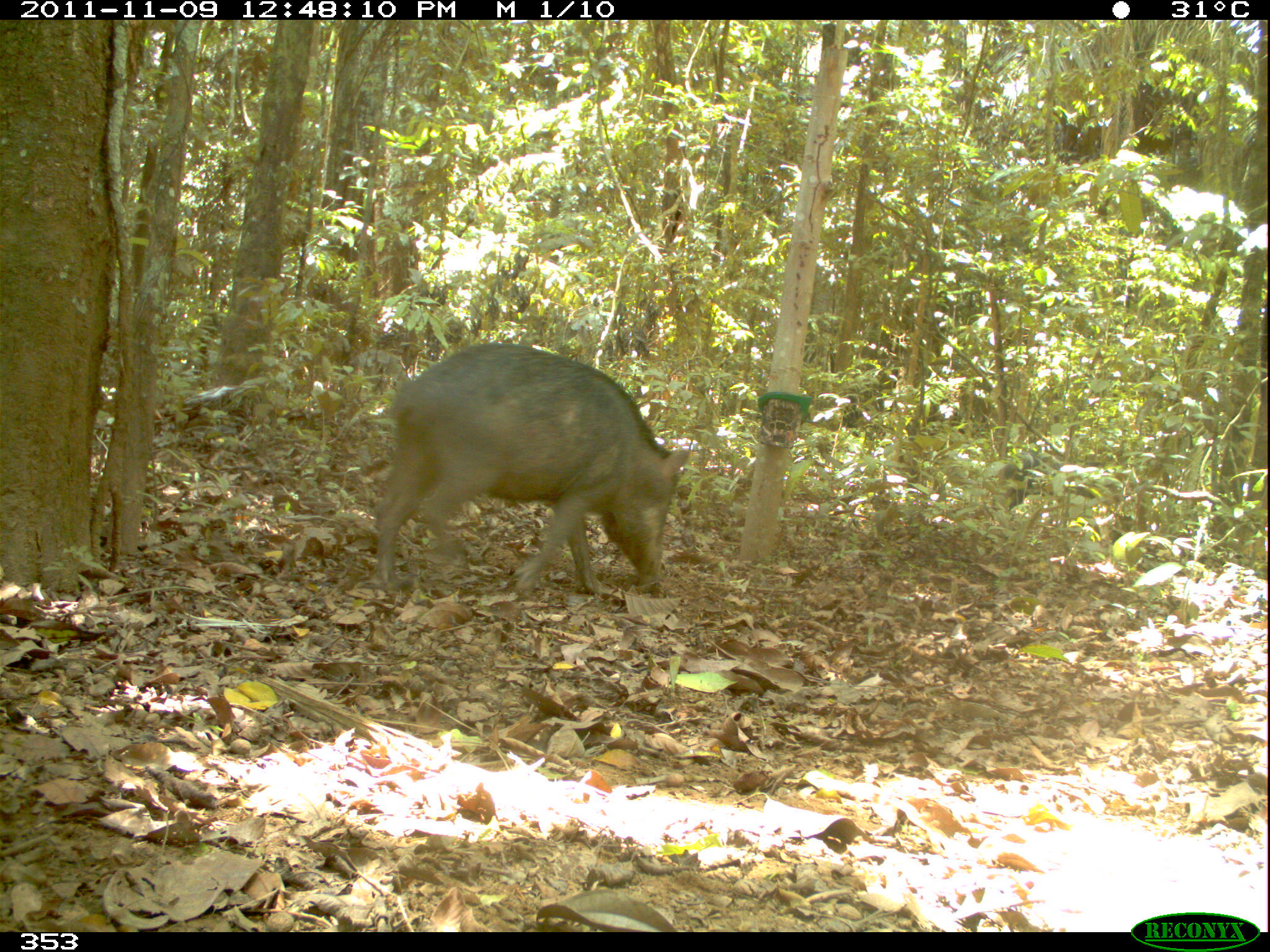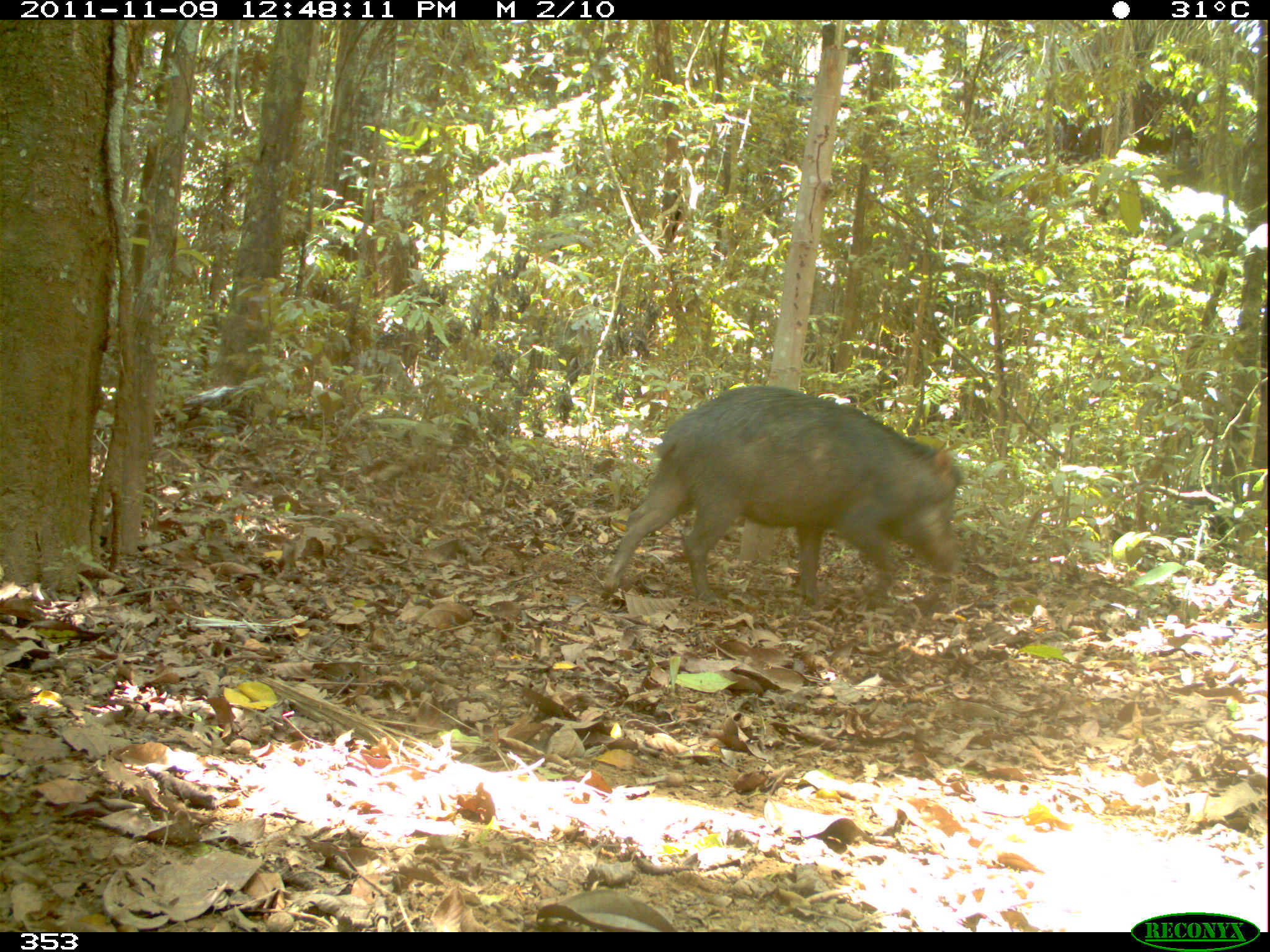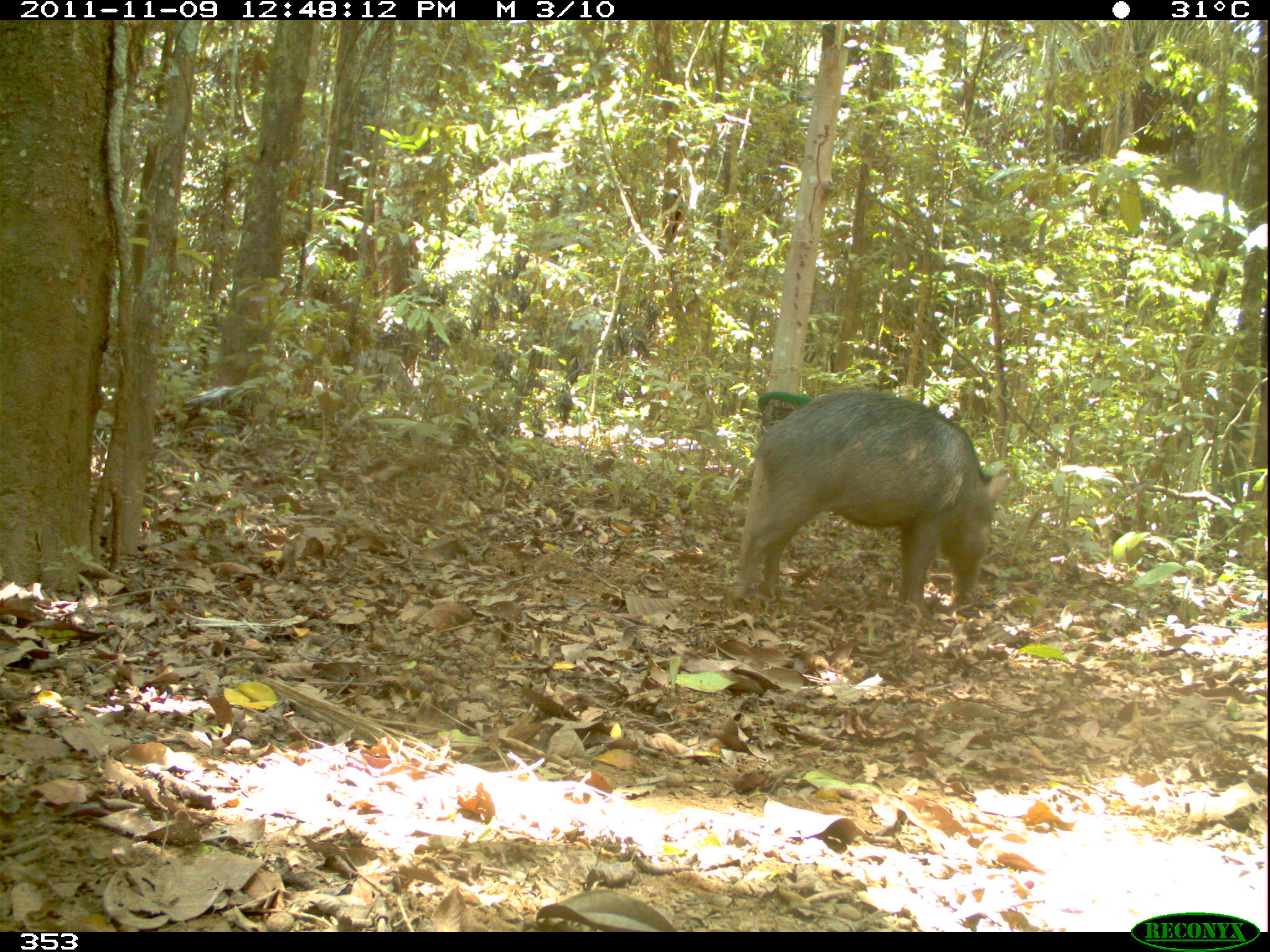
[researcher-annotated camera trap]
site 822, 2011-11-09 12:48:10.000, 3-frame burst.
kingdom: Animalia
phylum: Chordata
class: Mammalia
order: Artiodactyla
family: Tayassuidae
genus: Tayassu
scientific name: Tayassu pecari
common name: white-lipped peccary